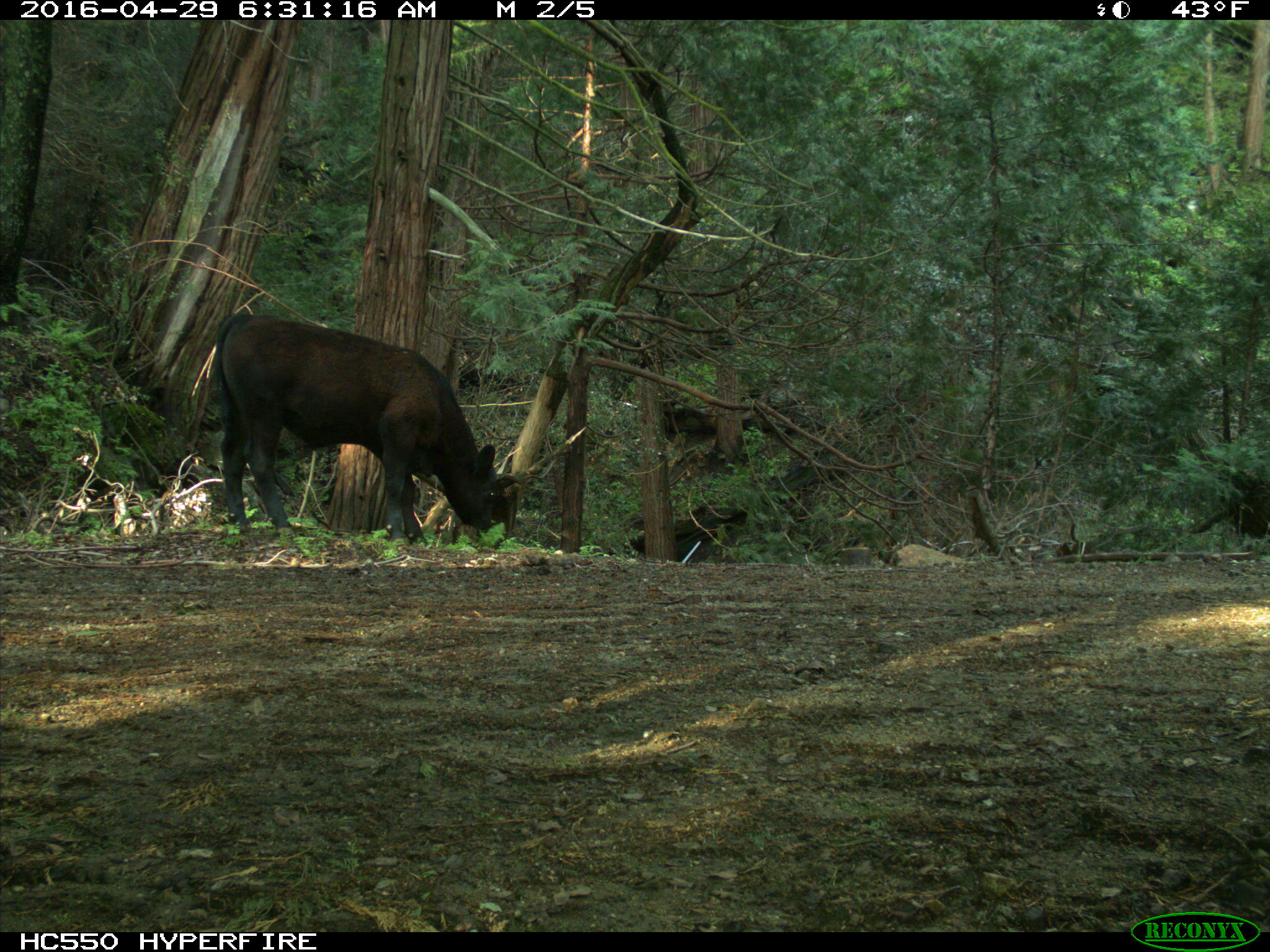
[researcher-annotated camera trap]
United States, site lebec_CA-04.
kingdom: Animalia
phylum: Chordata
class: Mammalia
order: Artiodactyla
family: Bovidae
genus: Bos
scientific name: Bos taurus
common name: domestic cow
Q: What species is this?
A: Bos taurus (domestic cow).